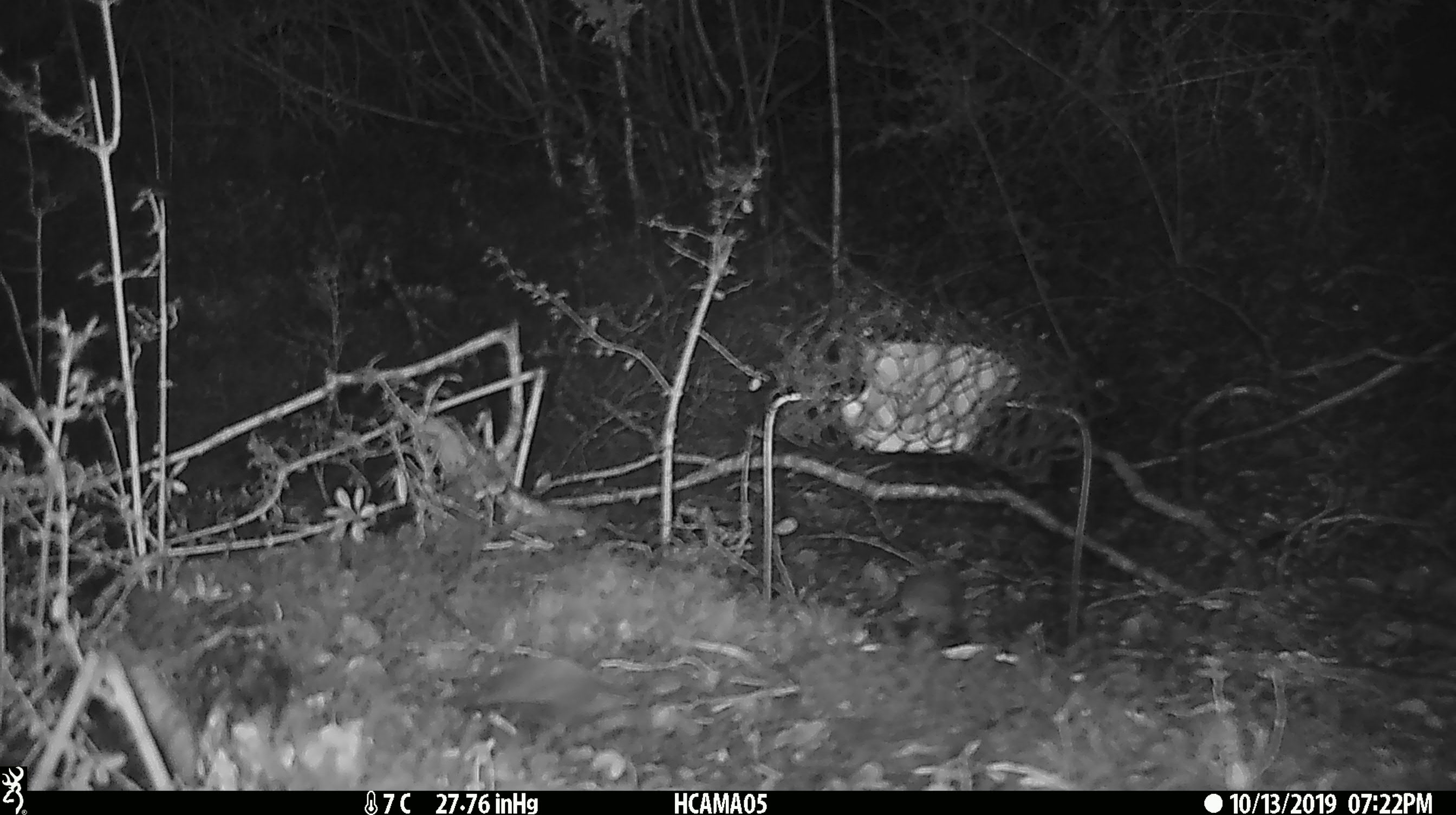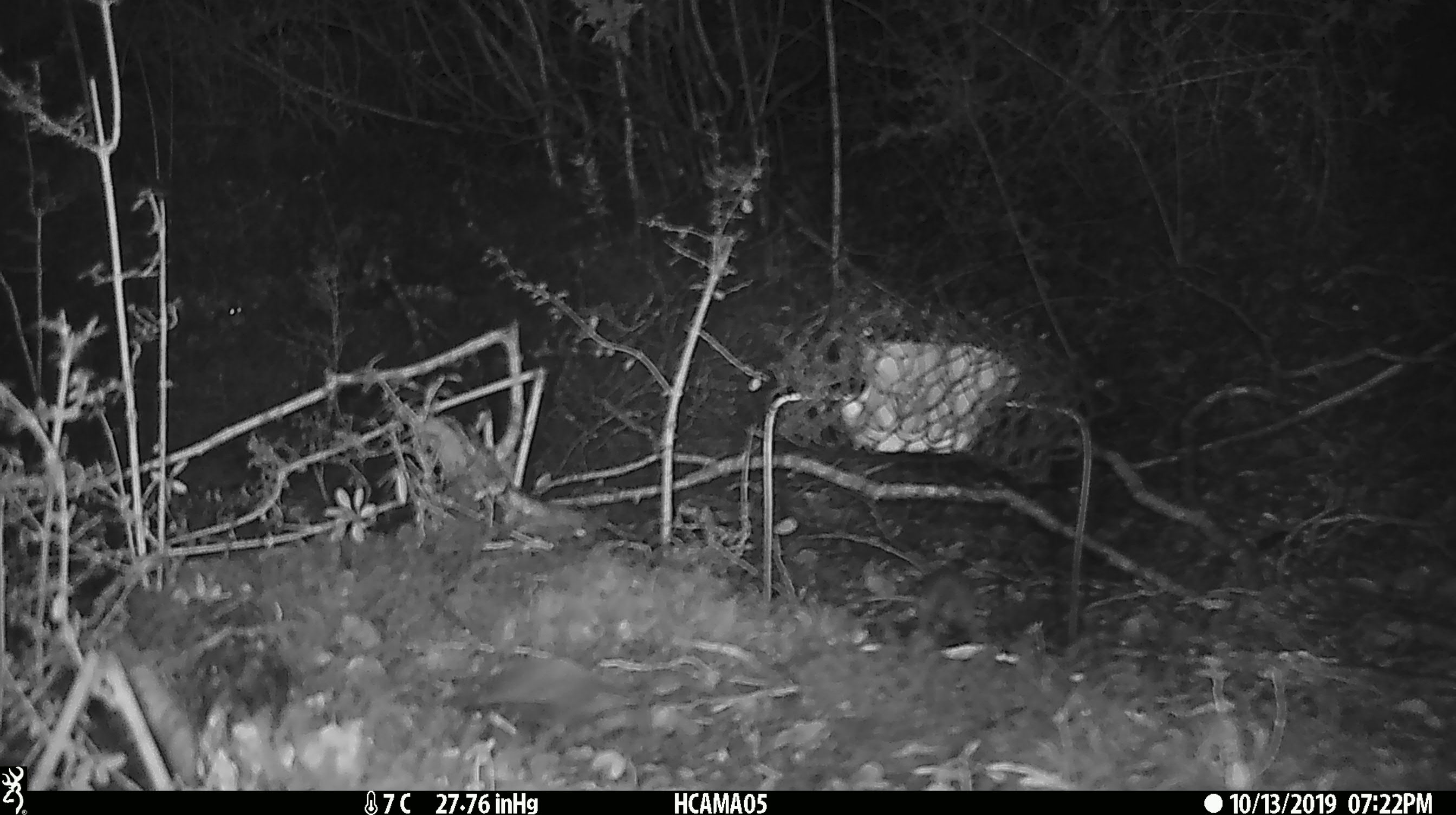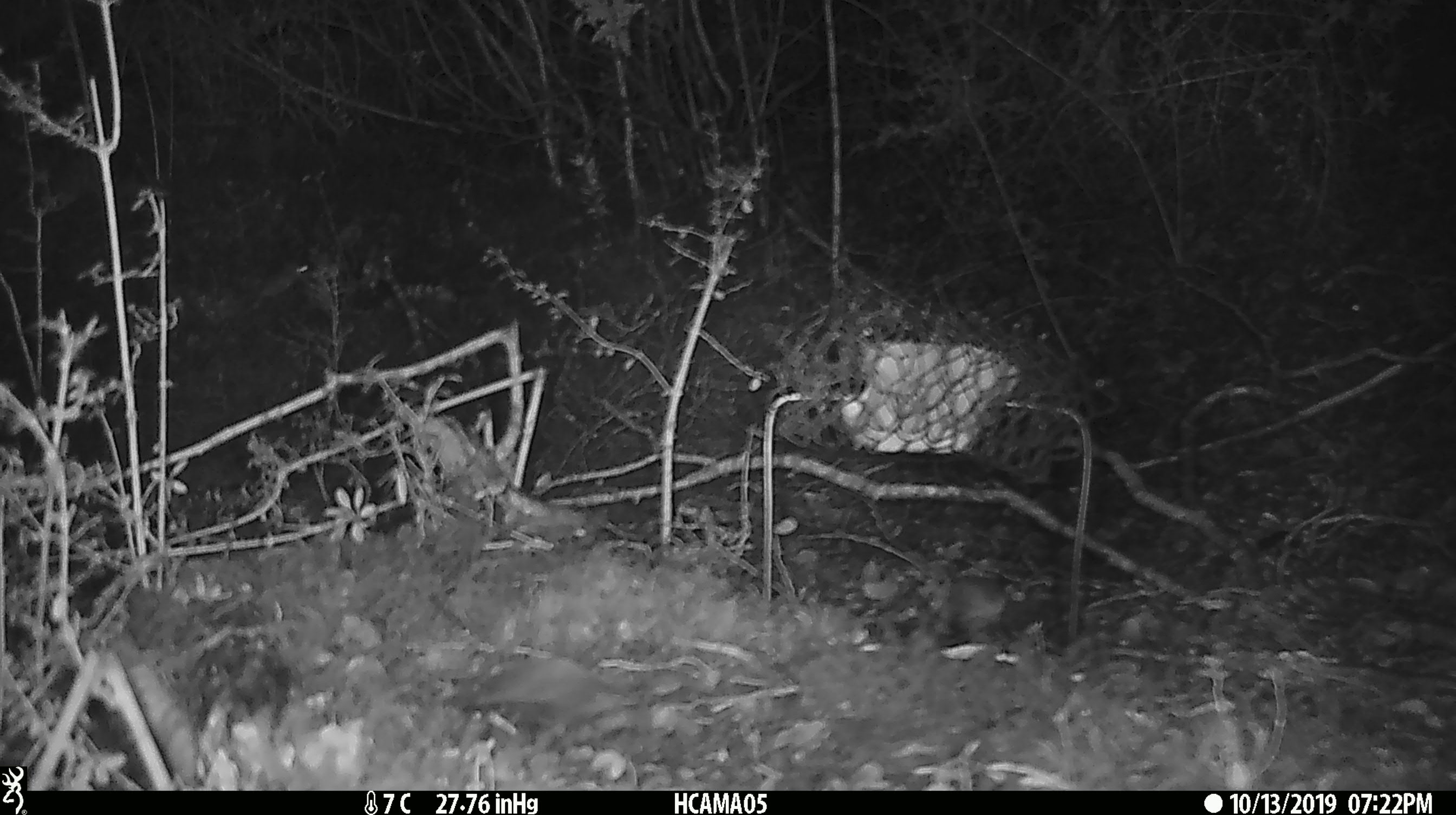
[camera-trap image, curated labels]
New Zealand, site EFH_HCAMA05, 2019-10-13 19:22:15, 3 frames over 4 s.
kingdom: Animalia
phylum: Chordata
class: Mammalia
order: Rodentia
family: Muridae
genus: Mus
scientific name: Mus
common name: mouse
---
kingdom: Animalia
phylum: Chordata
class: Mammalia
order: Rodentia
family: Muridae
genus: Rattus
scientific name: Rattus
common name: rat